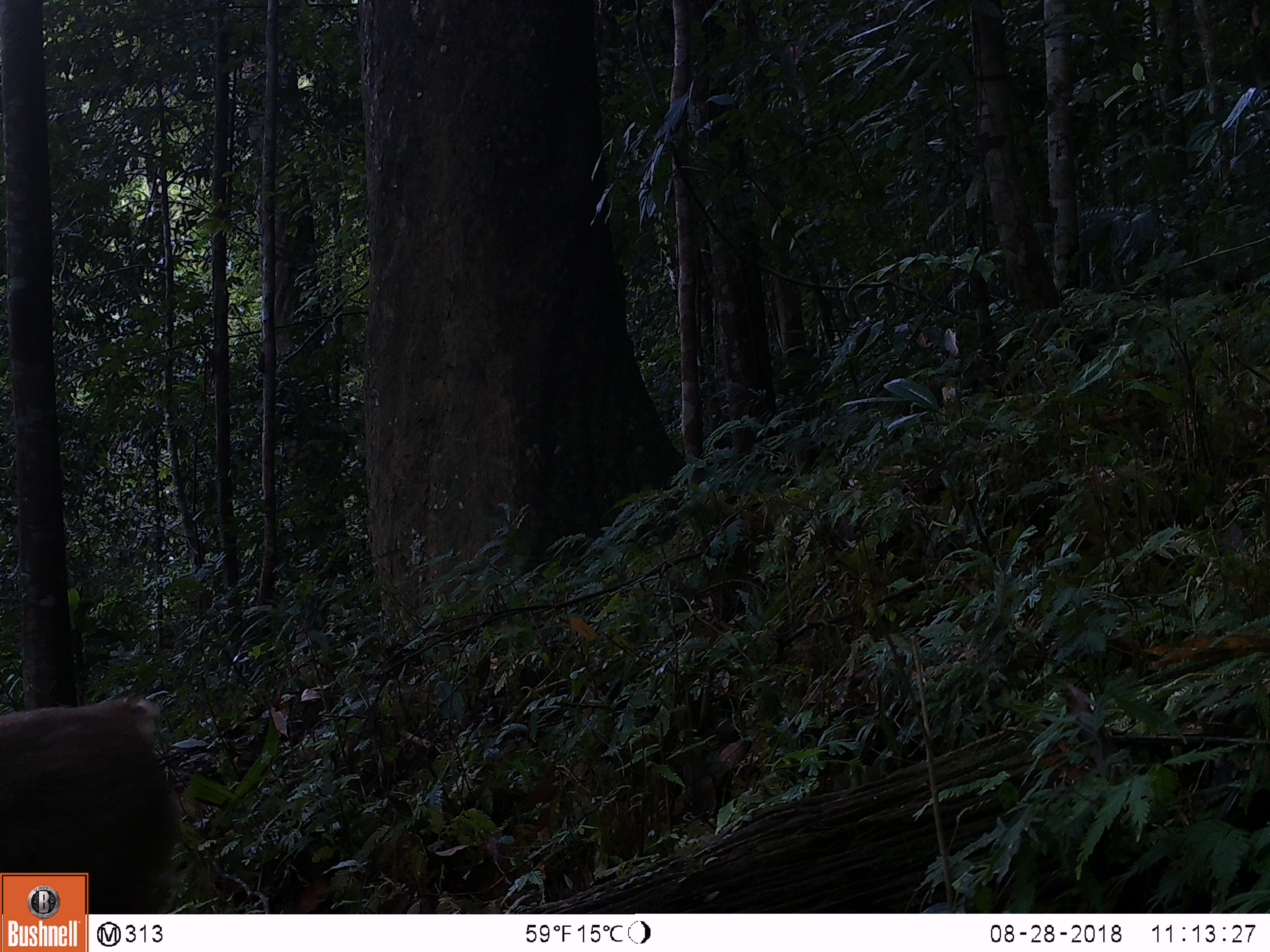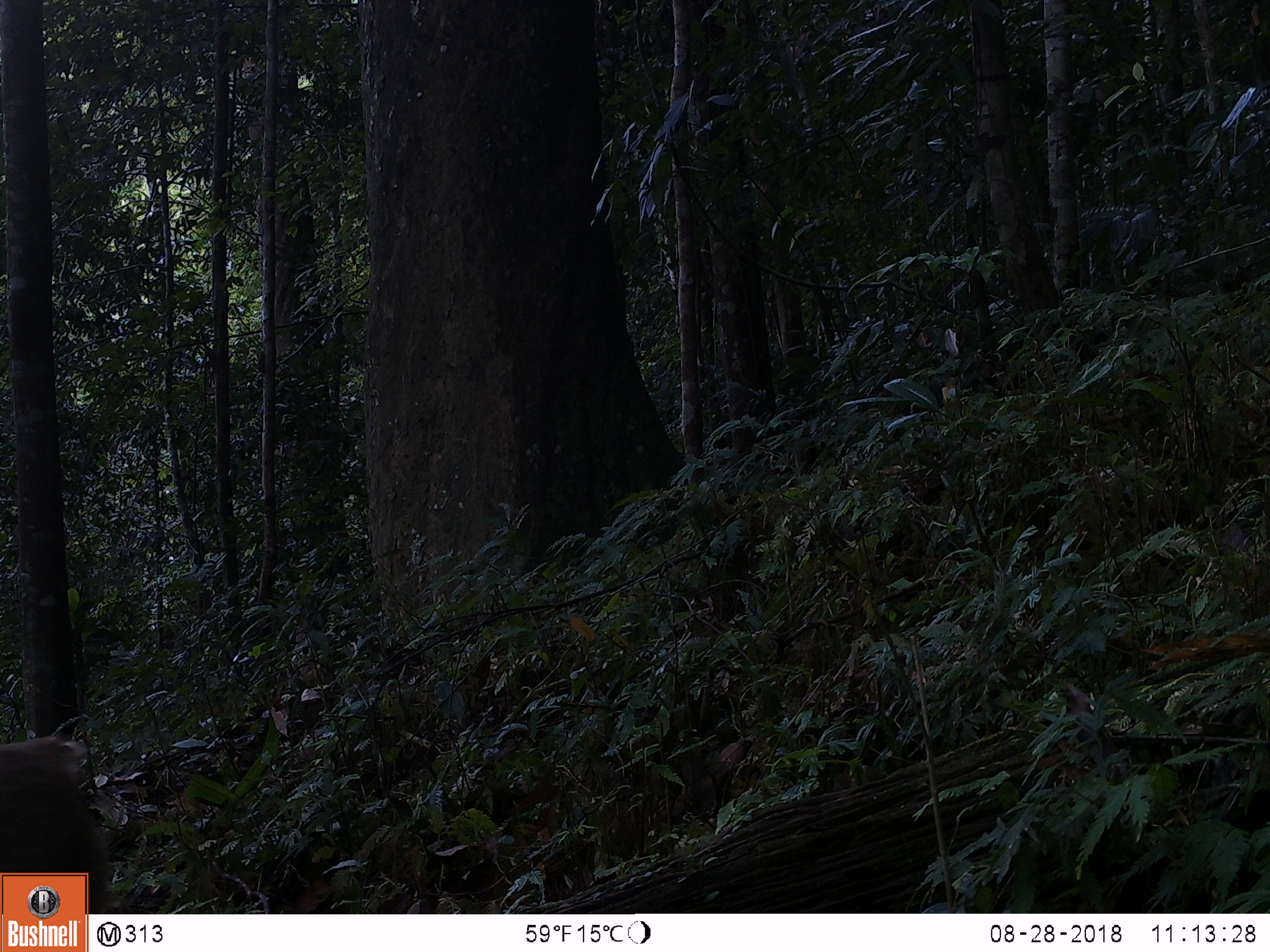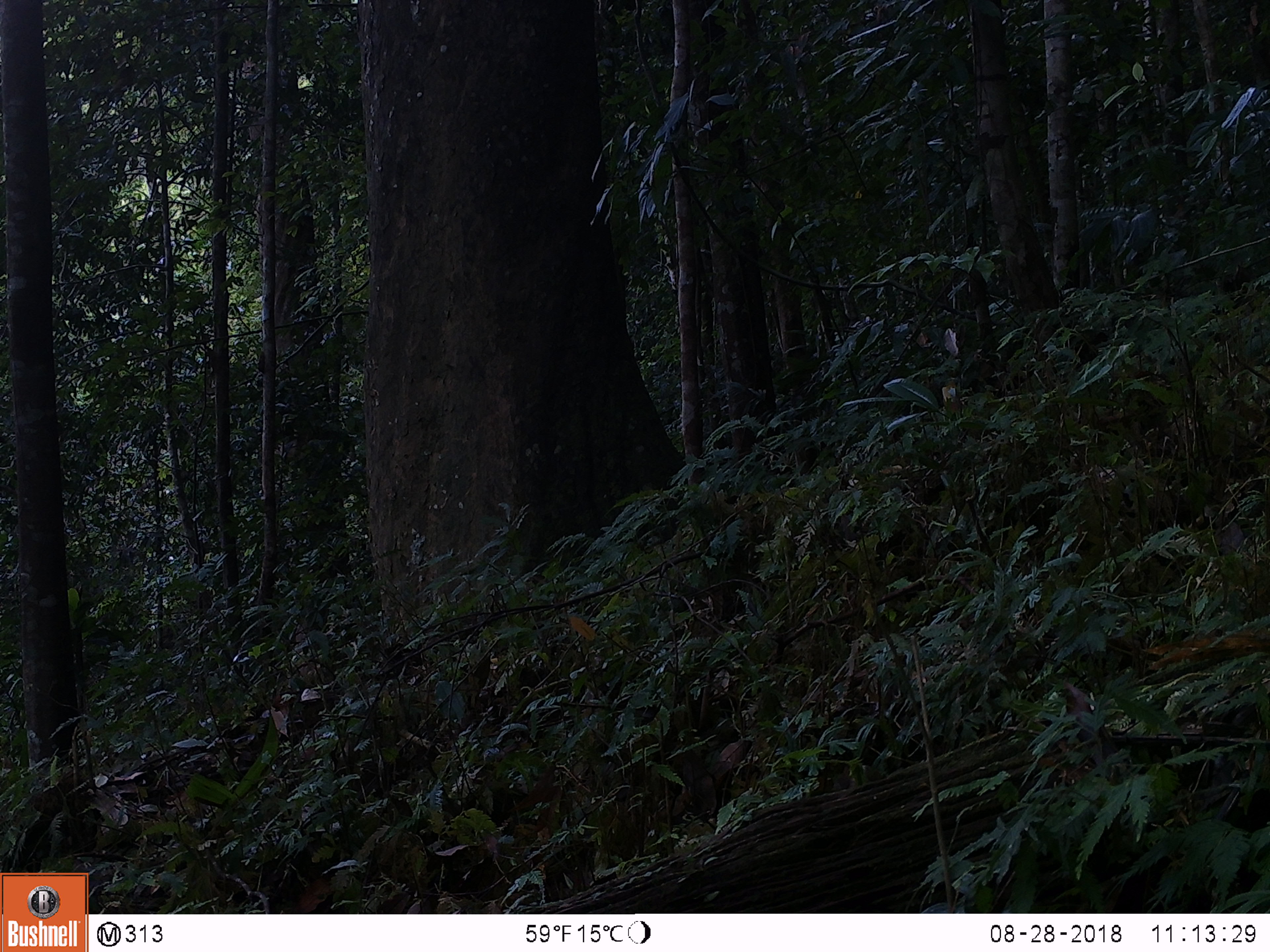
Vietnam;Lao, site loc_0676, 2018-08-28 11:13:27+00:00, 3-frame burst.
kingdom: Animalia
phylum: Chordata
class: Mammalia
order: Primates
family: Cercopithecidae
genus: Macaca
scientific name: Macaca arctoides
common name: stump-tailed macaque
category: stump tailed macaque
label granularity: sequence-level